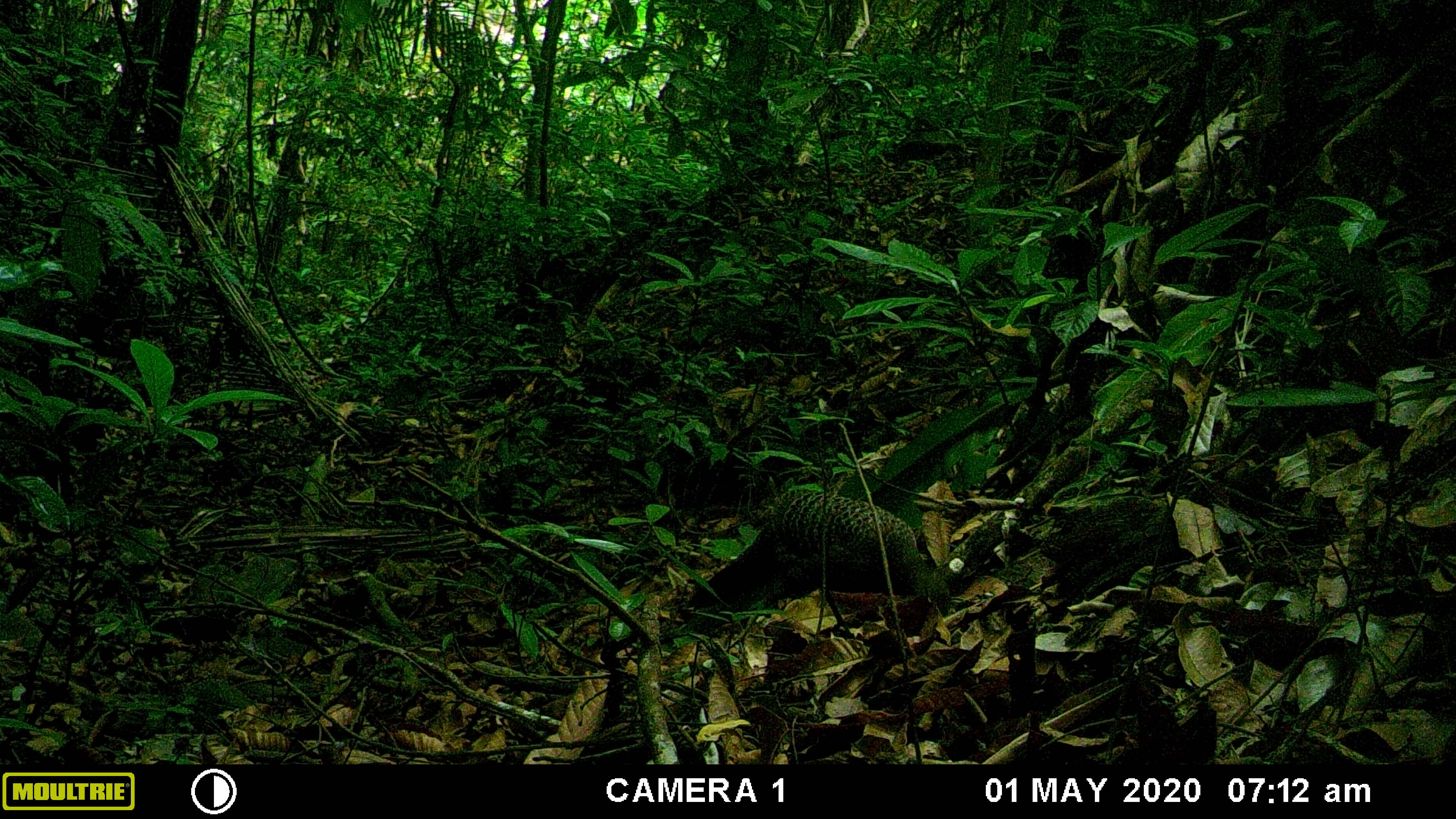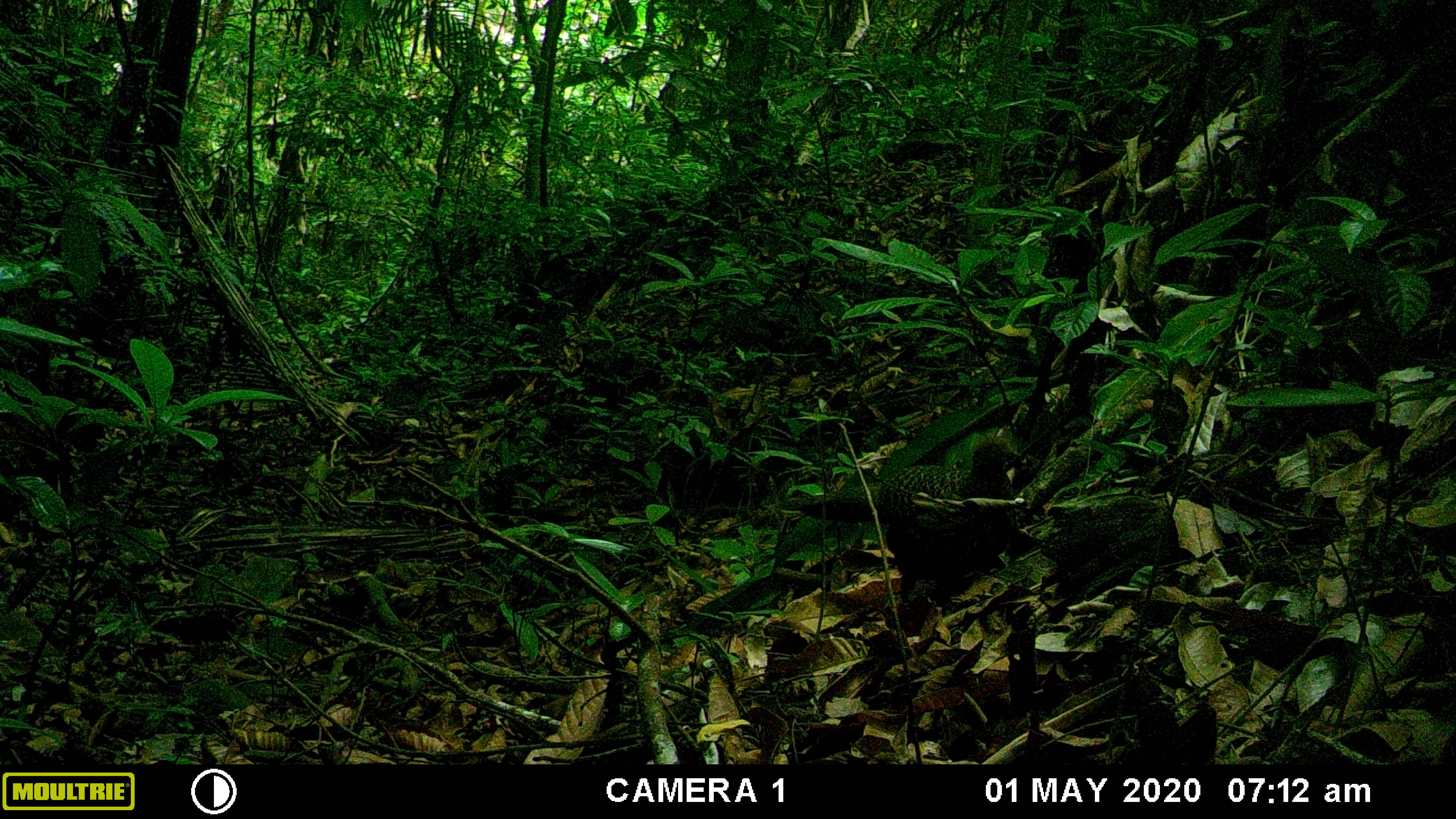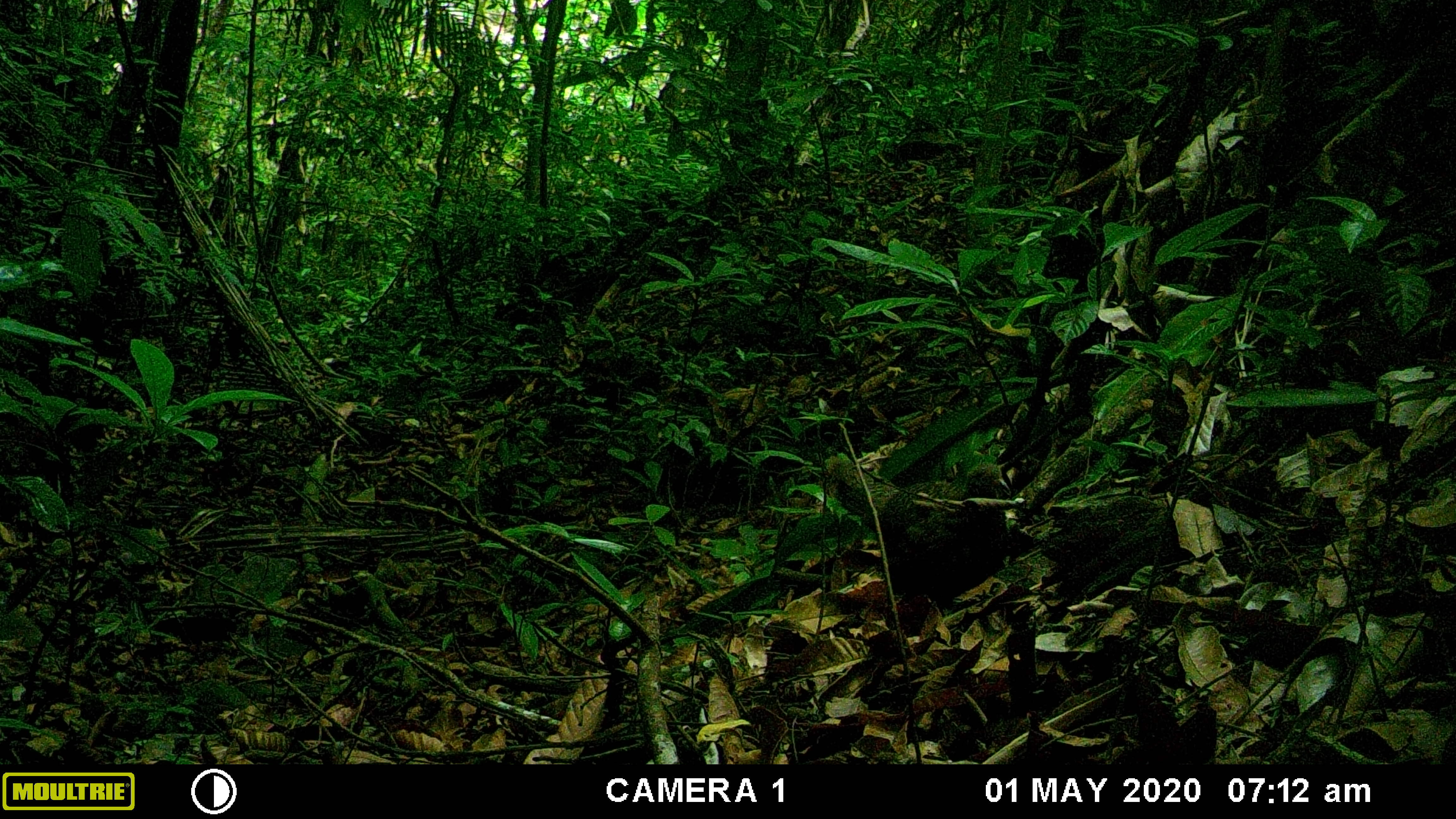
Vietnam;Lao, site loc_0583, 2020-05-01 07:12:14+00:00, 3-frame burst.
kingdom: Animalia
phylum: Chordata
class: Aves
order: Galliformes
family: Phasianidae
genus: Polyplectron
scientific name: Polyplectron bicalcaratum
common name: gray peacock-pheasant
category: grey peacock pheasant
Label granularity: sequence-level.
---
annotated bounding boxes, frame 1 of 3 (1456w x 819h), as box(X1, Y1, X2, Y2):
grey peacock pheasant: box(762, 481, 953, 604)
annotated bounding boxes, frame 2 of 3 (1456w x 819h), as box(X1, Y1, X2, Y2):
grey peacock pheasant: box(785, 435, 1026, 603)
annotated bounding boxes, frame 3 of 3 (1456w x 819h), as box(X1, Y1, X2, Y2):
grey peacock pheasant: box(824, 451, 1010, 596)